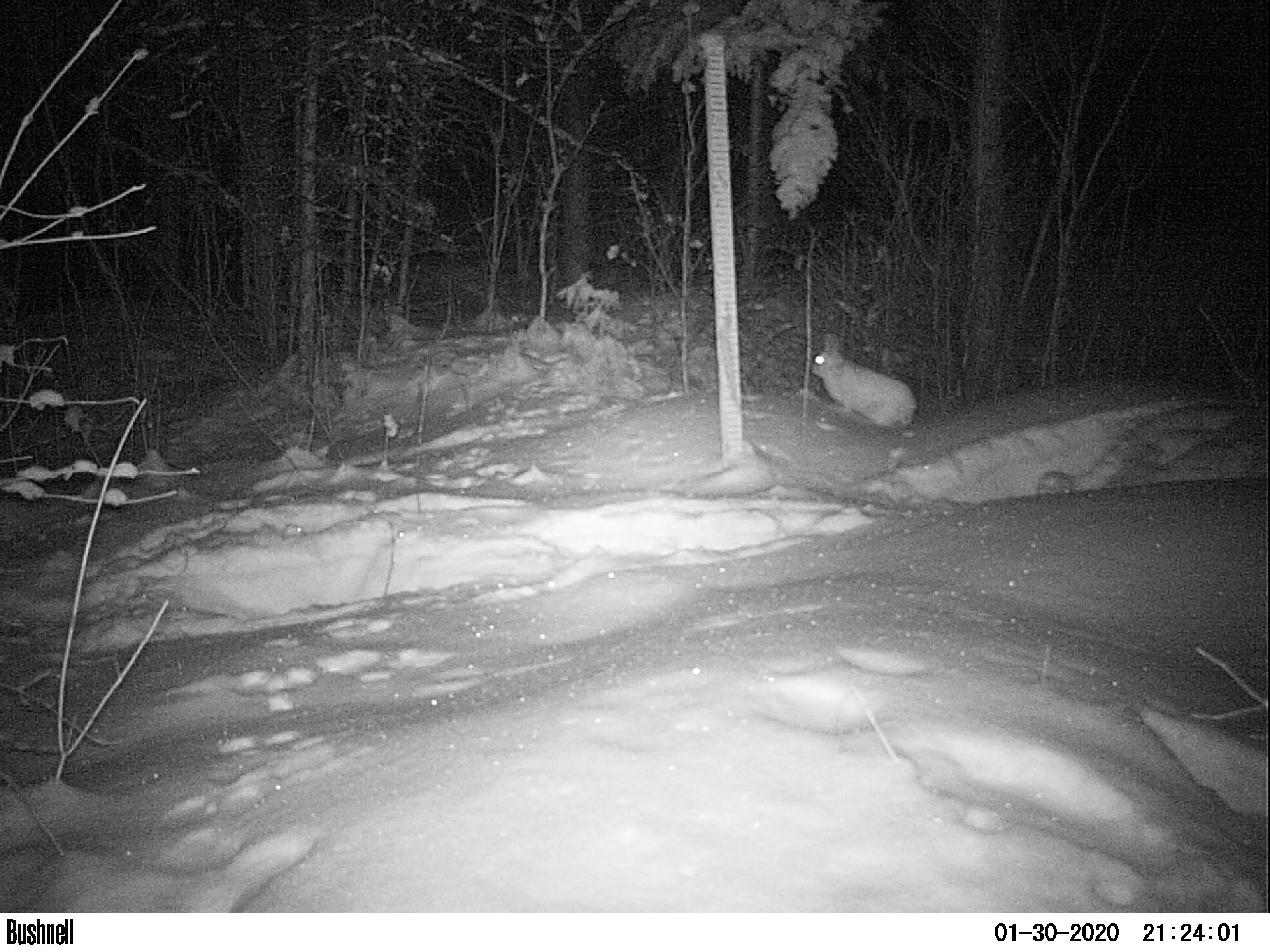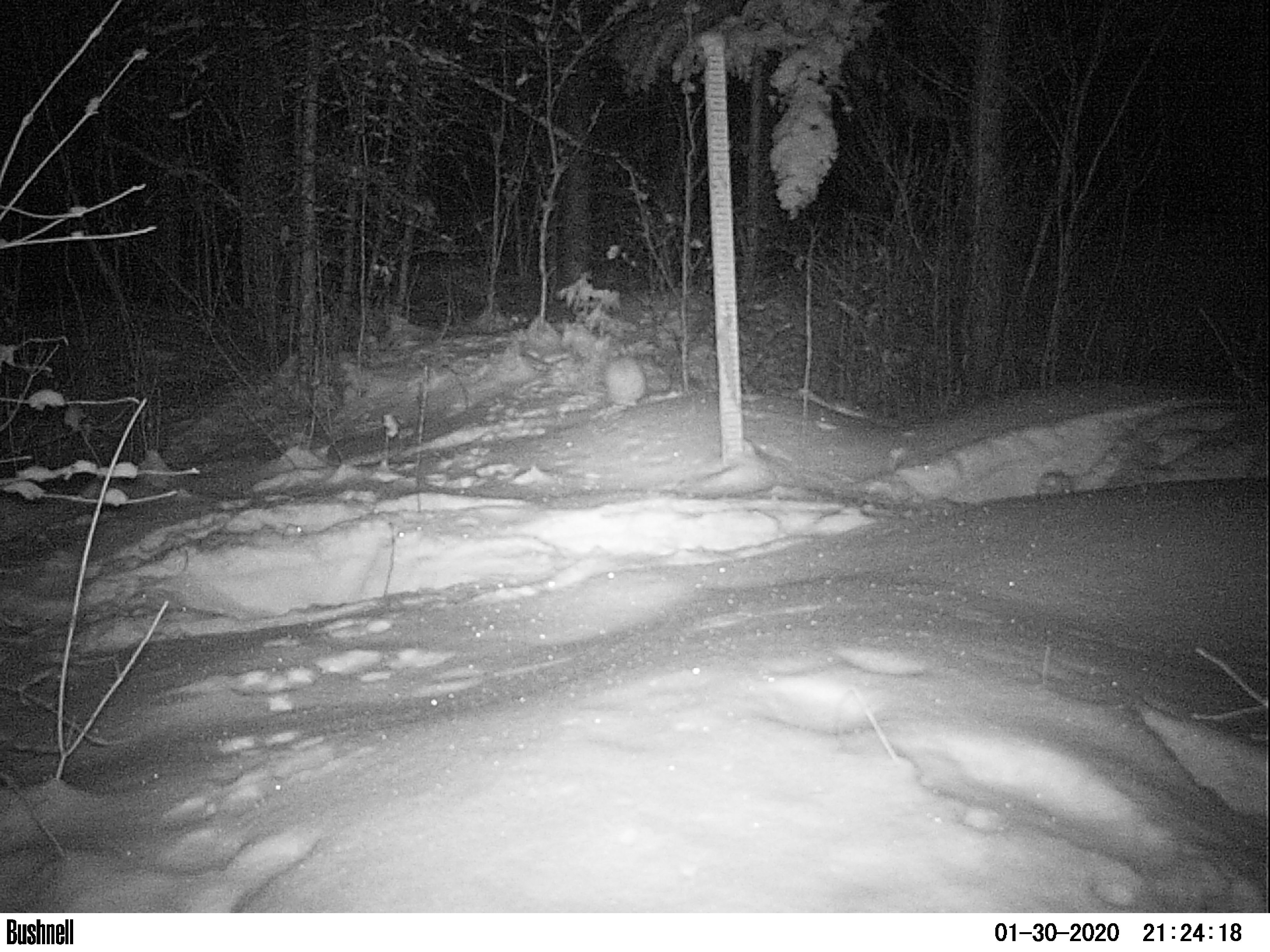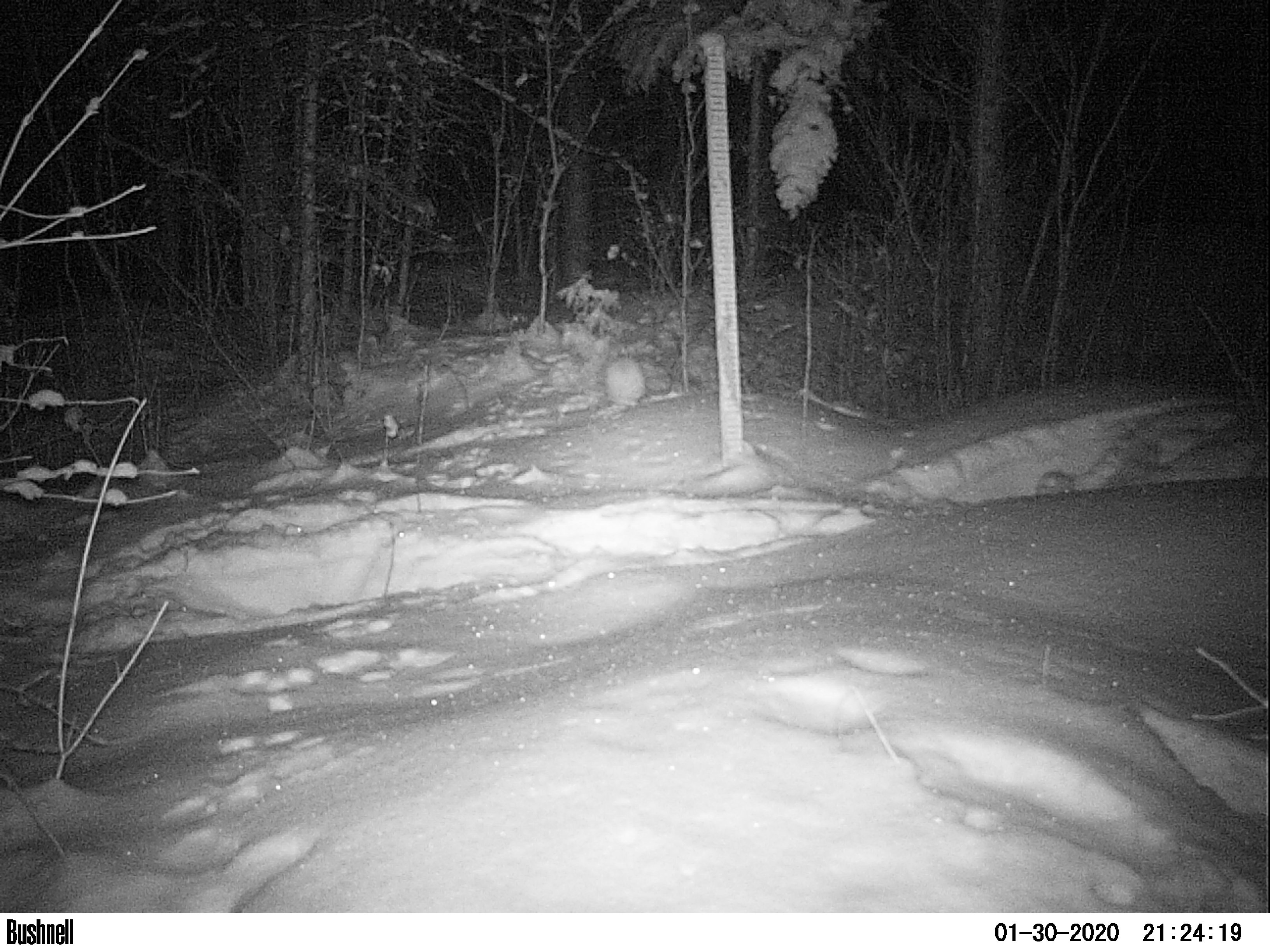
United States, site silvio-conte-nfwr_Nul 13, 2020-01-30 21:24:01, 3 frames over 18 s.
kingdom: Animalia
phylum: Chordata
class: Mammalia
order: Lagomorpha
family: Leporidae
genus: Lepus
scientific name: Lepus americanus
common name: snowshoe hare